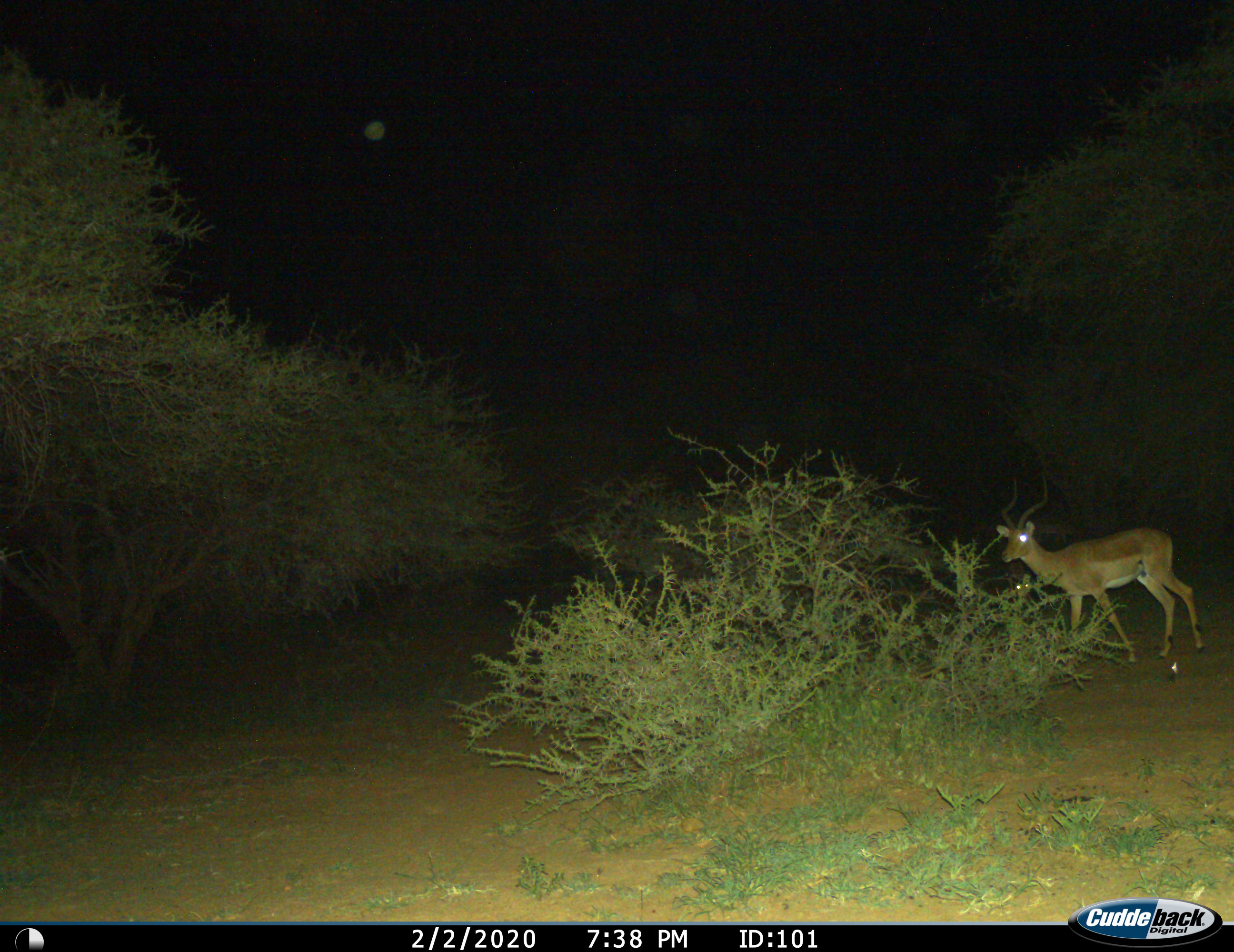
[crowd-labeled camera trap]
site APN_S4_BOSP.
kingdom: Animalia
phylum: Chordata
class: Mammalia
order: Artiodactyla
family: Bovidae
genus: Aepyceros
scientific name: Aepyceros melampus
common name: impala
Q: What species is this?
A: Impala (Aepyceros melampus).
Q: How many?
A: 2.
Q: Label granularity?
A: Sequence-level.